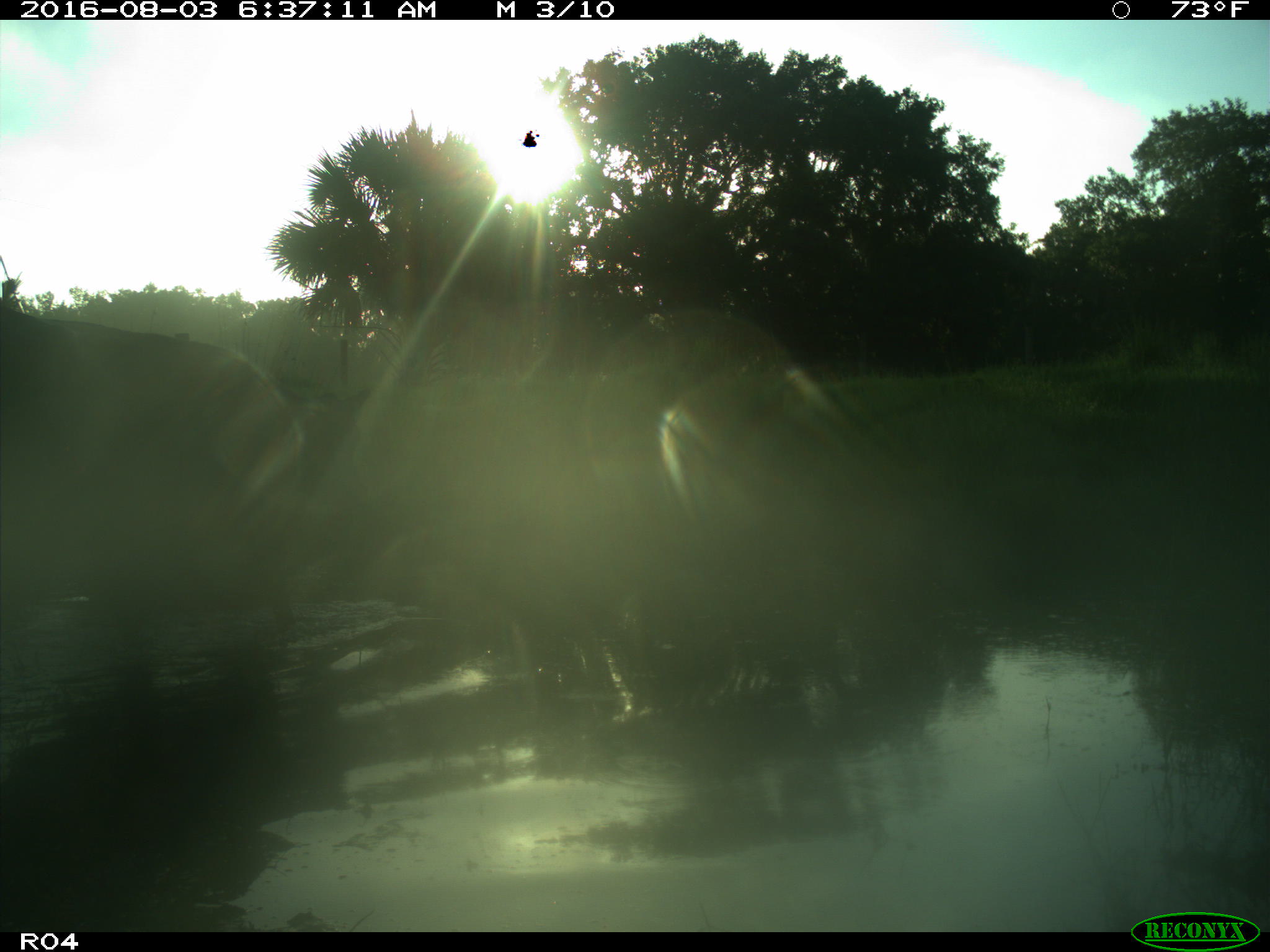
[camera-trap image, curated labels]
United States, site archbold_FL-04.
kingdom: Animalia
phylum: Chordata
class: Mammalia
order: Artiodactyla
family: Bovidae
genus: Bos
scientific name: Bos taurus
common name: domestic cow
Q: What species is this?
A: Bos taurus (domestic cow).